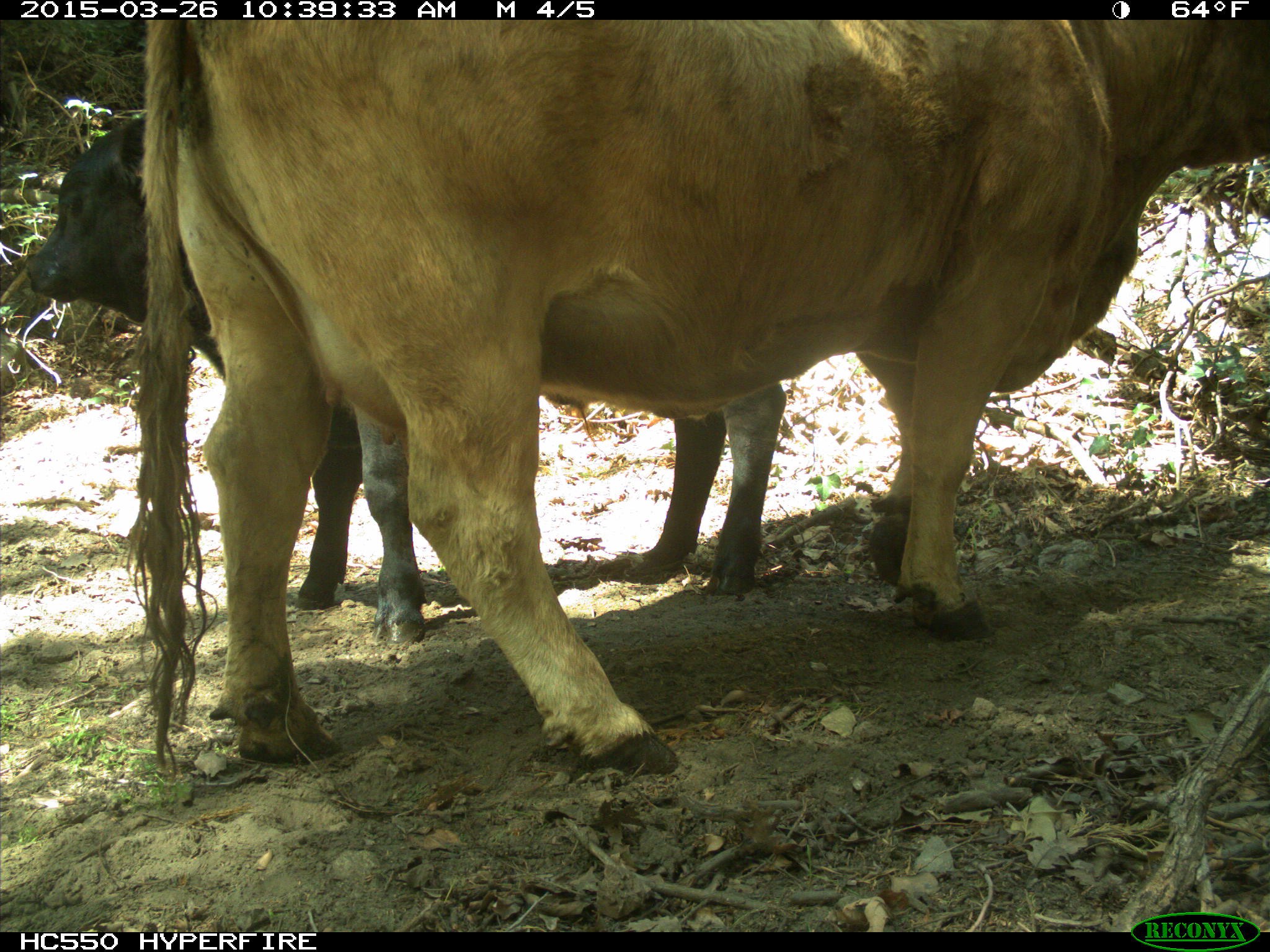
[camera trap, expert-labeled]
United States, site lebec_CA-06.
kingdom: Animalia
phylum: Chordata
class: Mammalia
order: Artiodactyla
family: Bovidae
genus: Bos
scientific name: Bos taurus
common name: domestic cow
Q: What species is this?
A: Bos taurus (domestic cow).